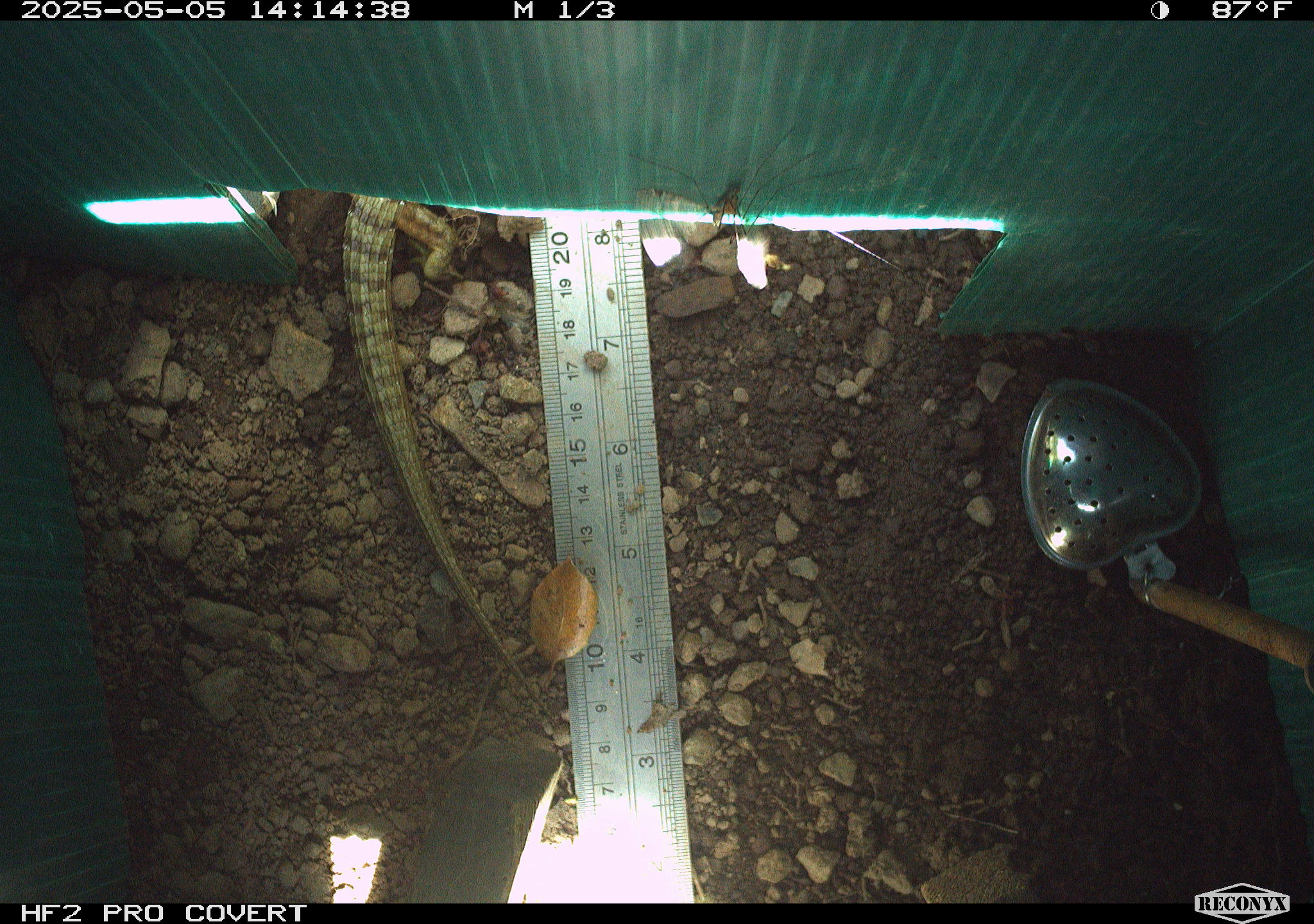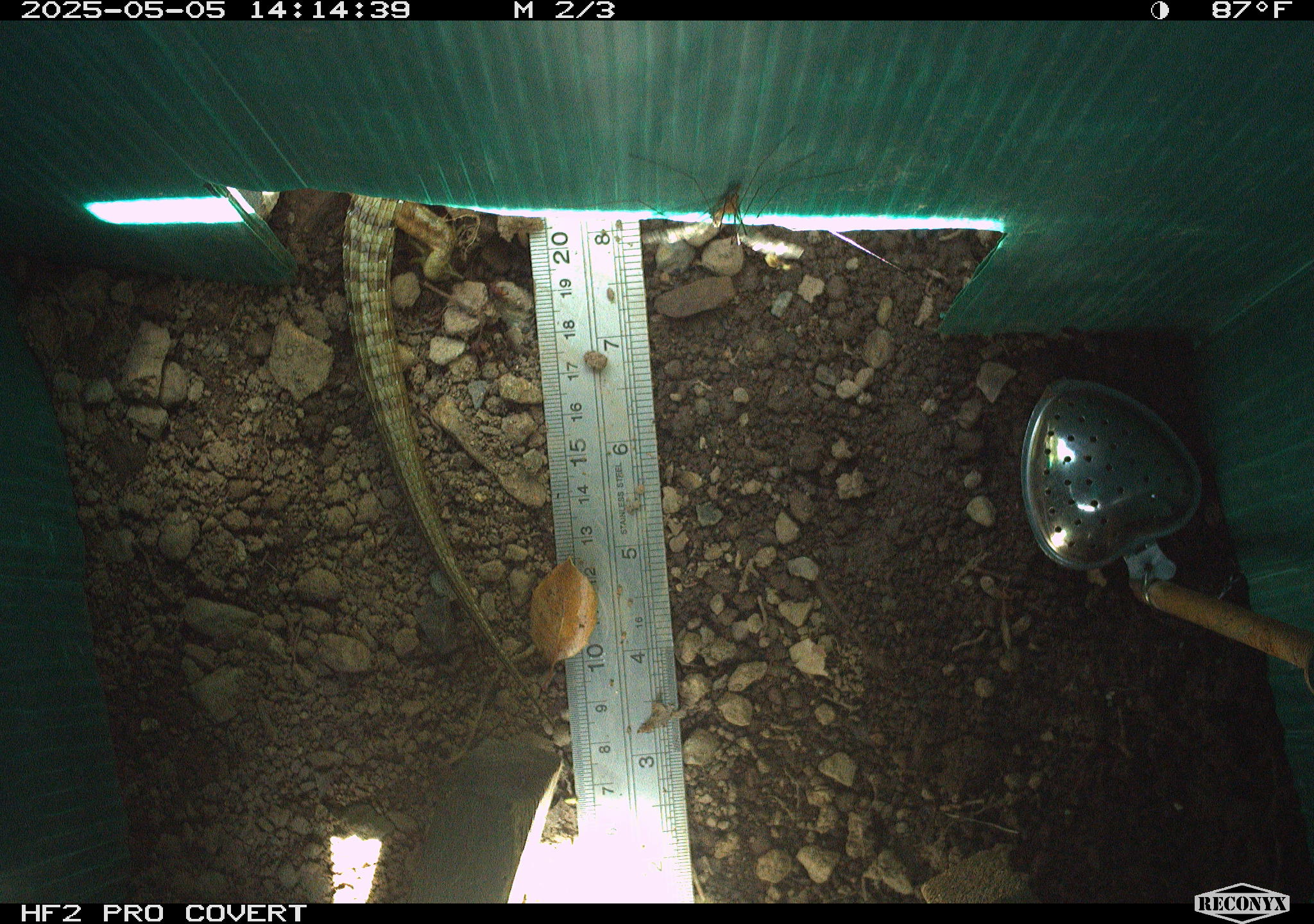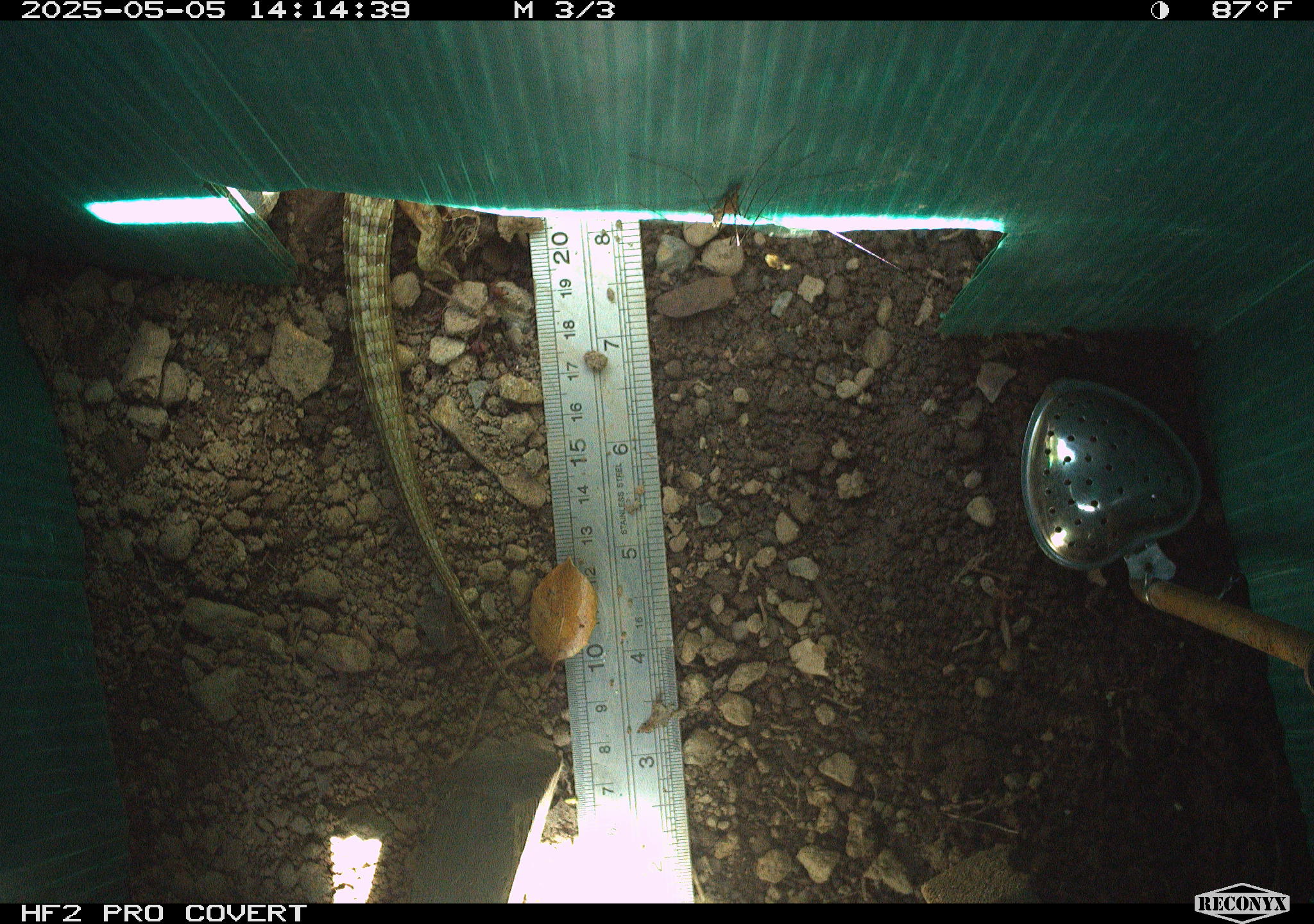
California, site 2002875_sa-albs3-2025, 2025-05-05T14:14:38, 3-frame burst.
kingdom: Animalia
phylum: Chordata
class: Reptilia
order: Squamata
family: Anguidae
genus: Elgaria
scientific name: Elgaria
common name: alligator lizards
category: elgaria species